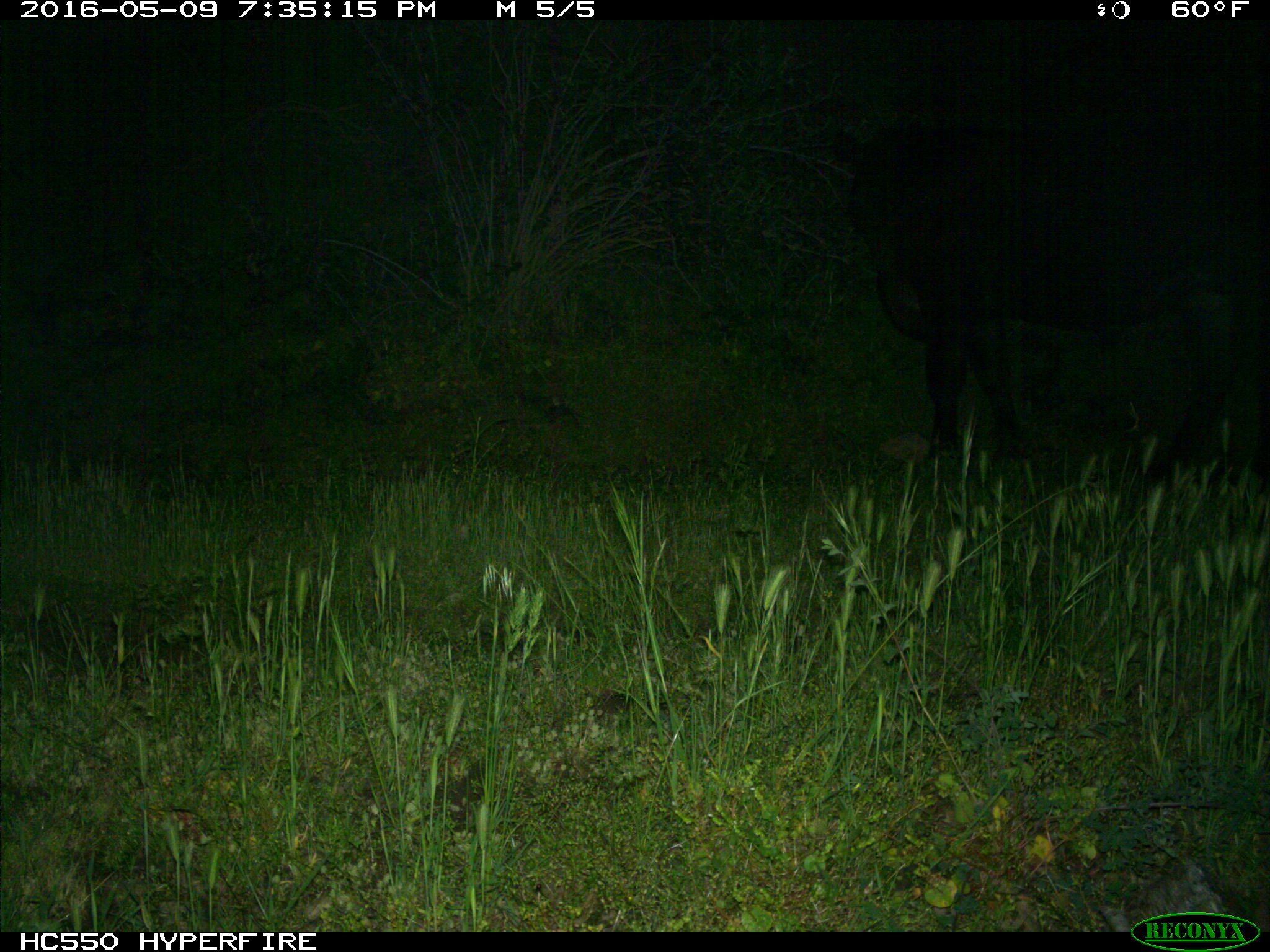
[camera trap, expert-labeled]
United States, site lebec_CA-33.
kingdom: Animalia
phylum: Chordata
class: Mammalia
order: Artiodactyla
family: Bovidae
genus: Bos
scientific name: Bos taurus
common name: domestic cow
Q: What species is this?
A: Bos taurus (domestic cow).